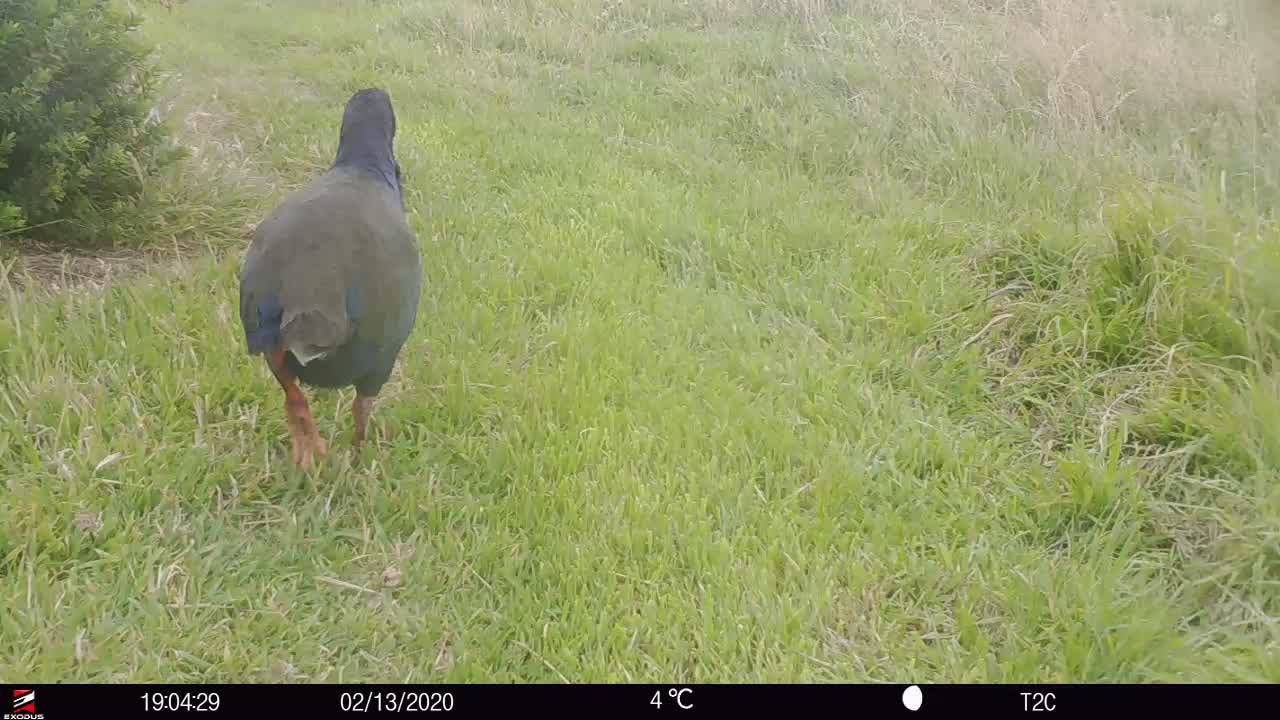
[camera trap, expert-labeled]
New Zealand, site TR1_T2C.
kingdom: Animalia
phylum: Chordata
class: Aves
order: Gruiformes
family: Rallidae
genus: Porphyrio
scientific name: Porphyrio mantelli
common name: takahe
Takahe (Porphyrio mantelli).